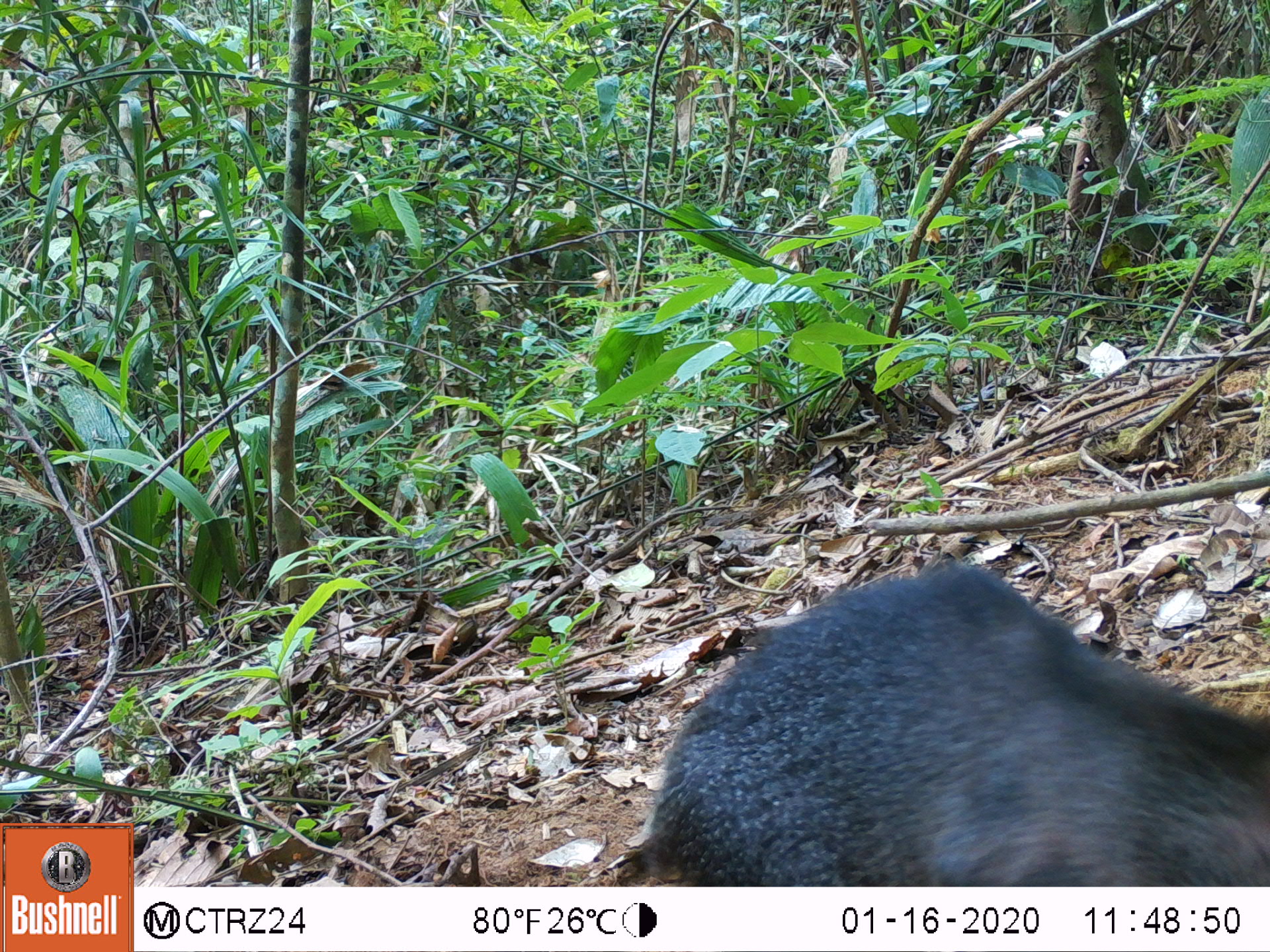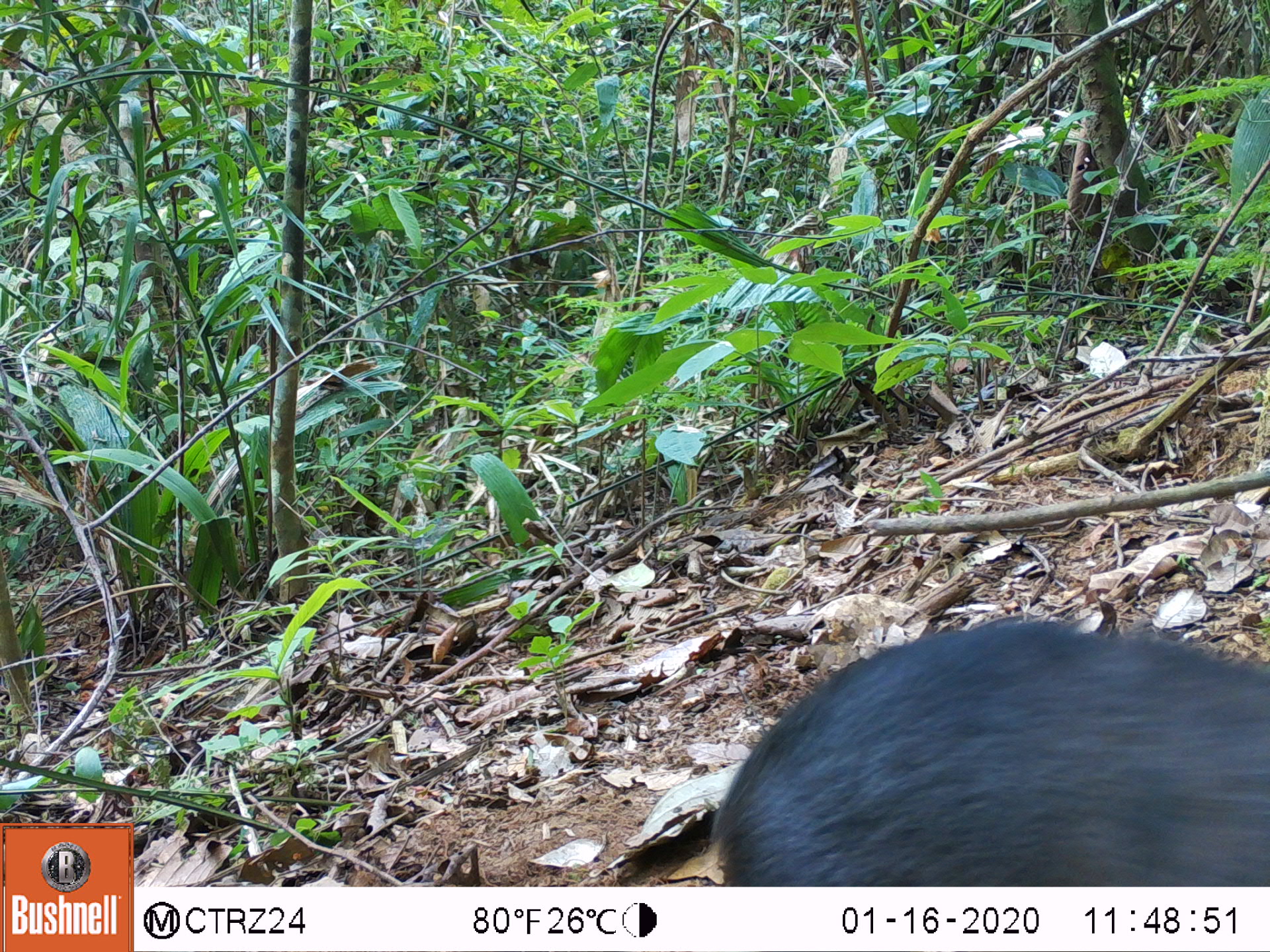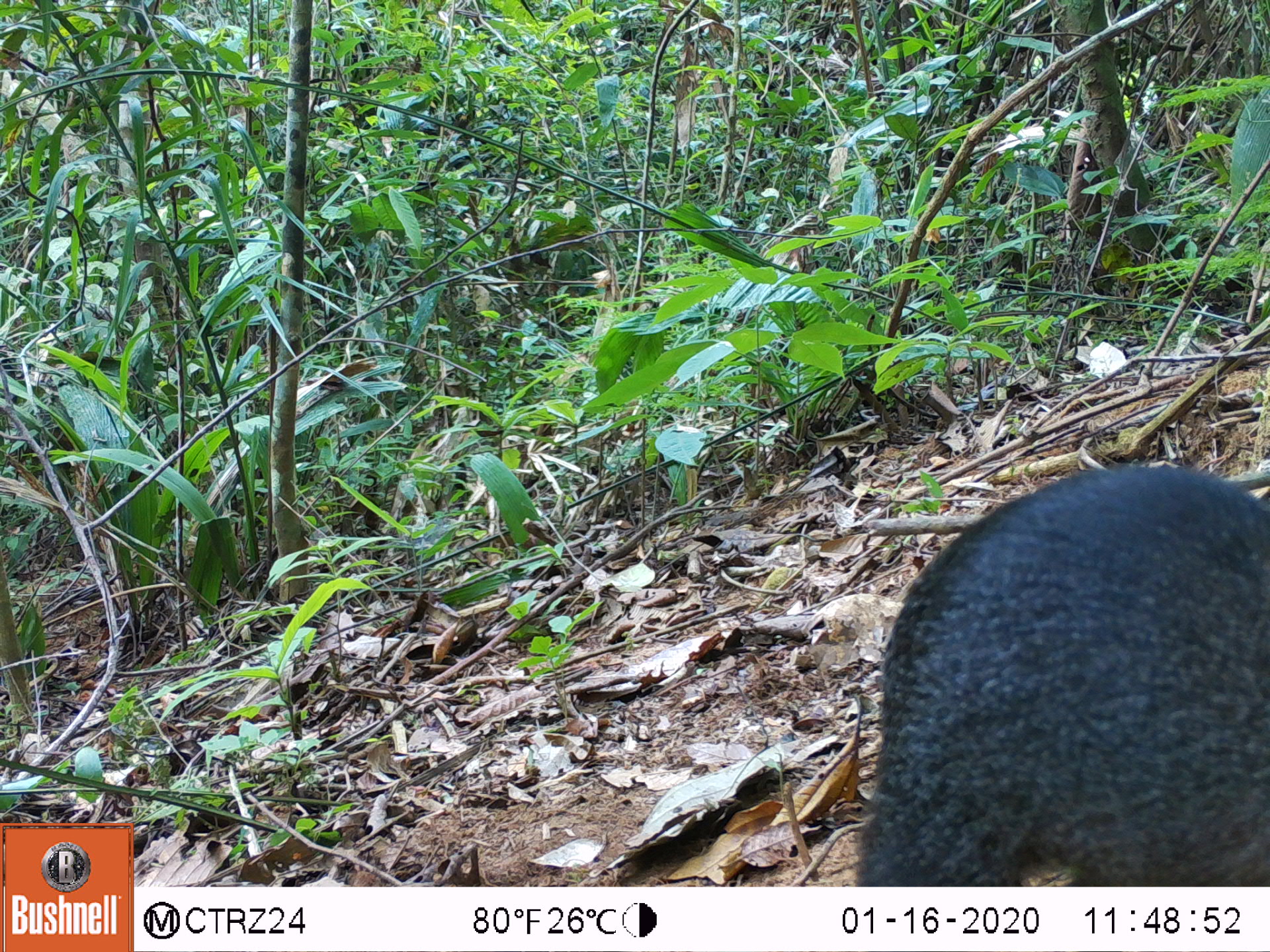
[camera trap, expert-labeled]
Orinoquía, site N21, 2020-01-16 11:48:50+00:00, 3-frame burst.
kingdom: Animalia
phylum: Chordata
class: Mammalia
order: Rodentia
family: Dasyproctidae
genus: Dasyprocta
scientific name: Dasyprocta fuliginosa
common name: black agouti